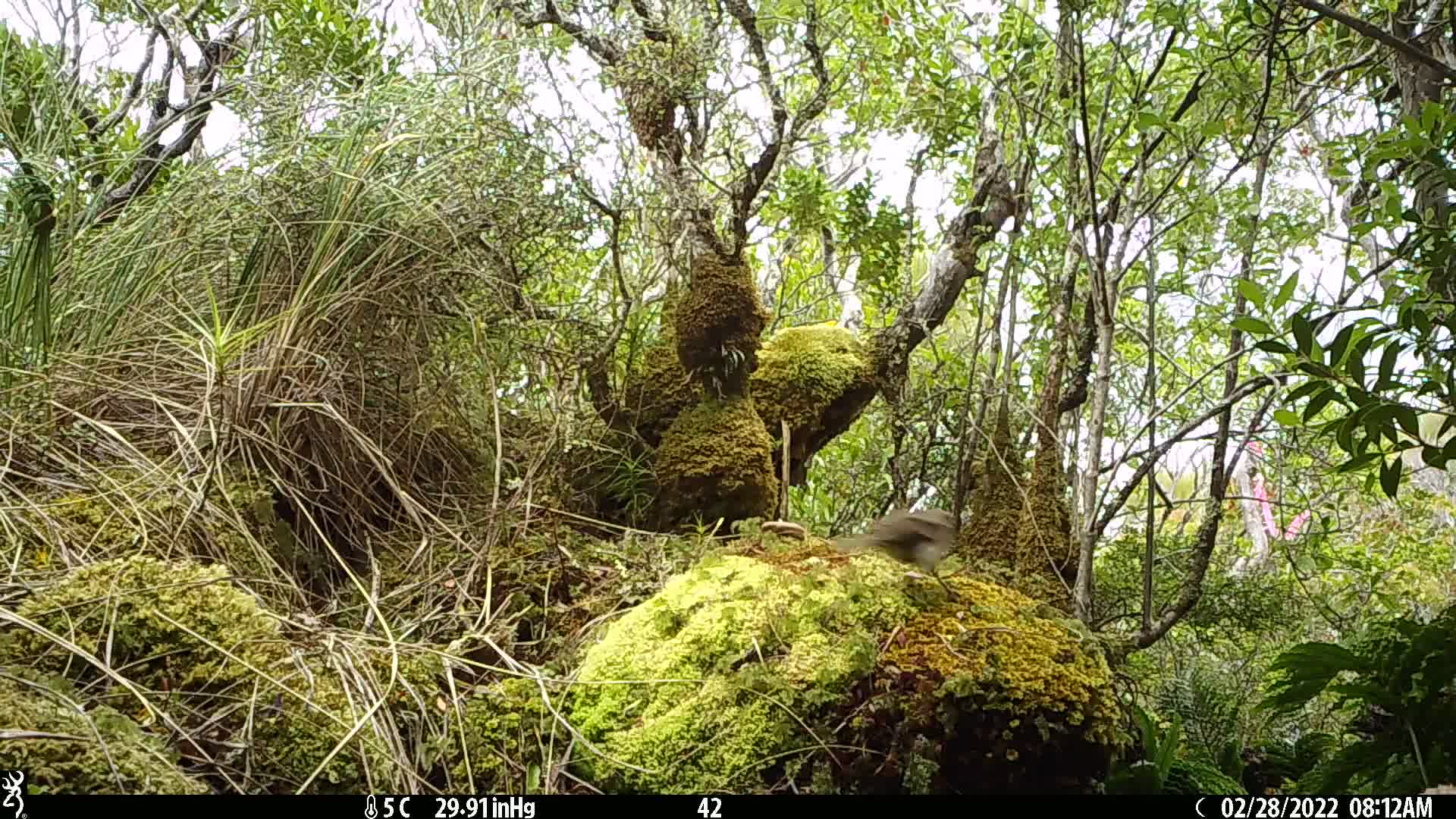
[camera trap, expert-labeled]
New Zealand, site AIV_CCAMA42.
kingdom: Animalia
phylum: Chordata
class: Aves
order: Passeriformes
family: Turdidae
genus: Turdus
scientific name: Turdus philomelos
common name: song thrush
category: thrush